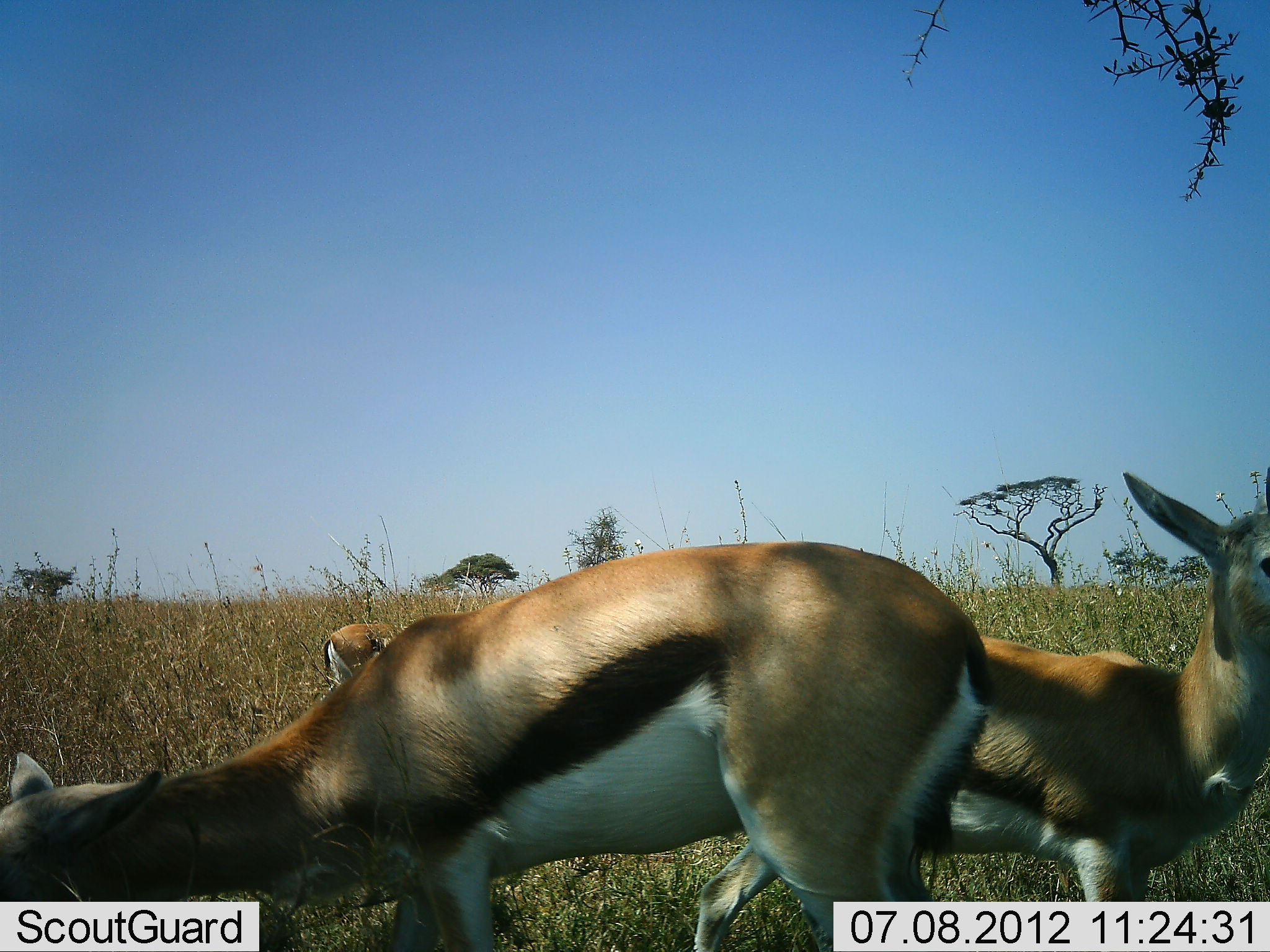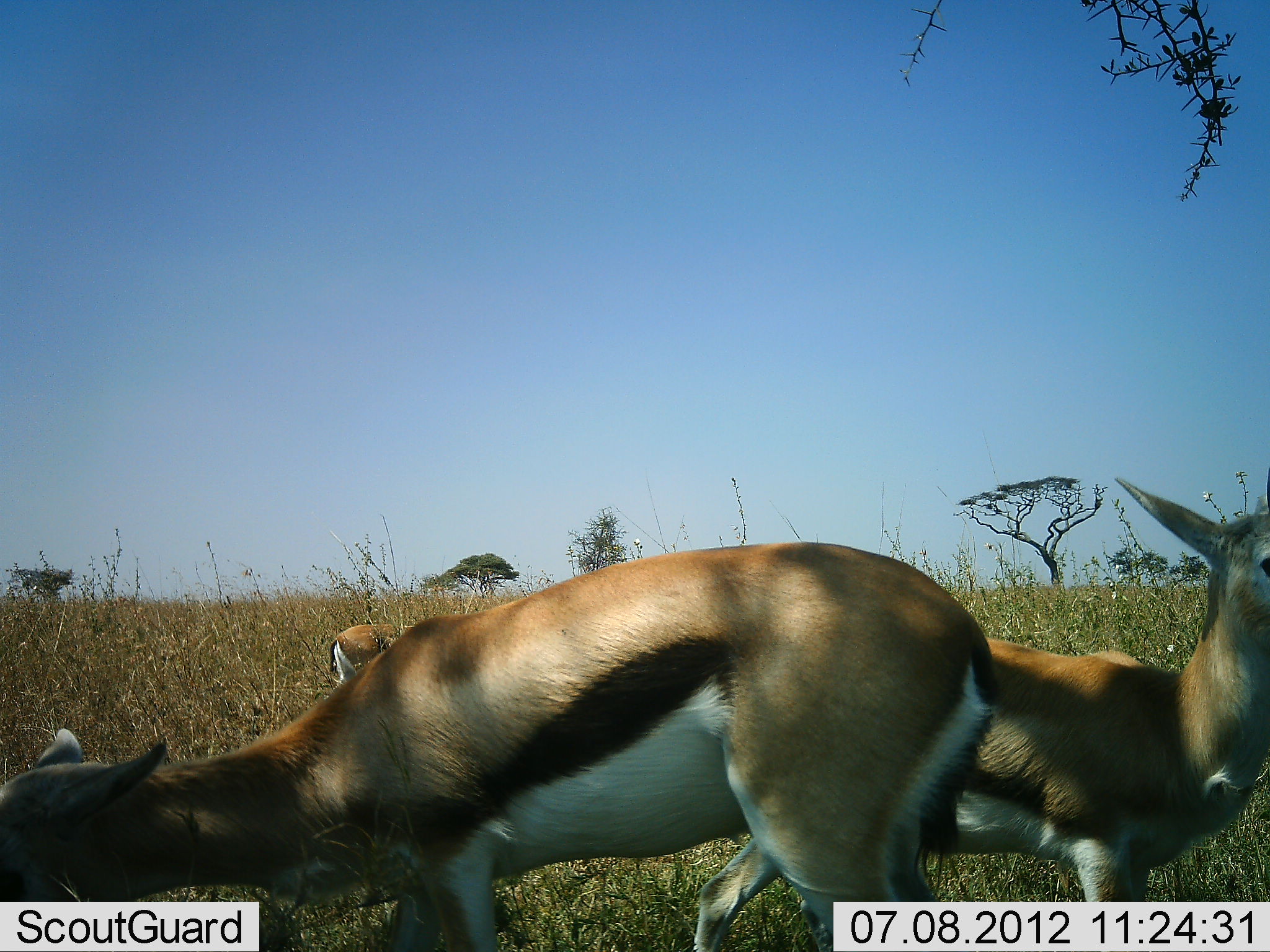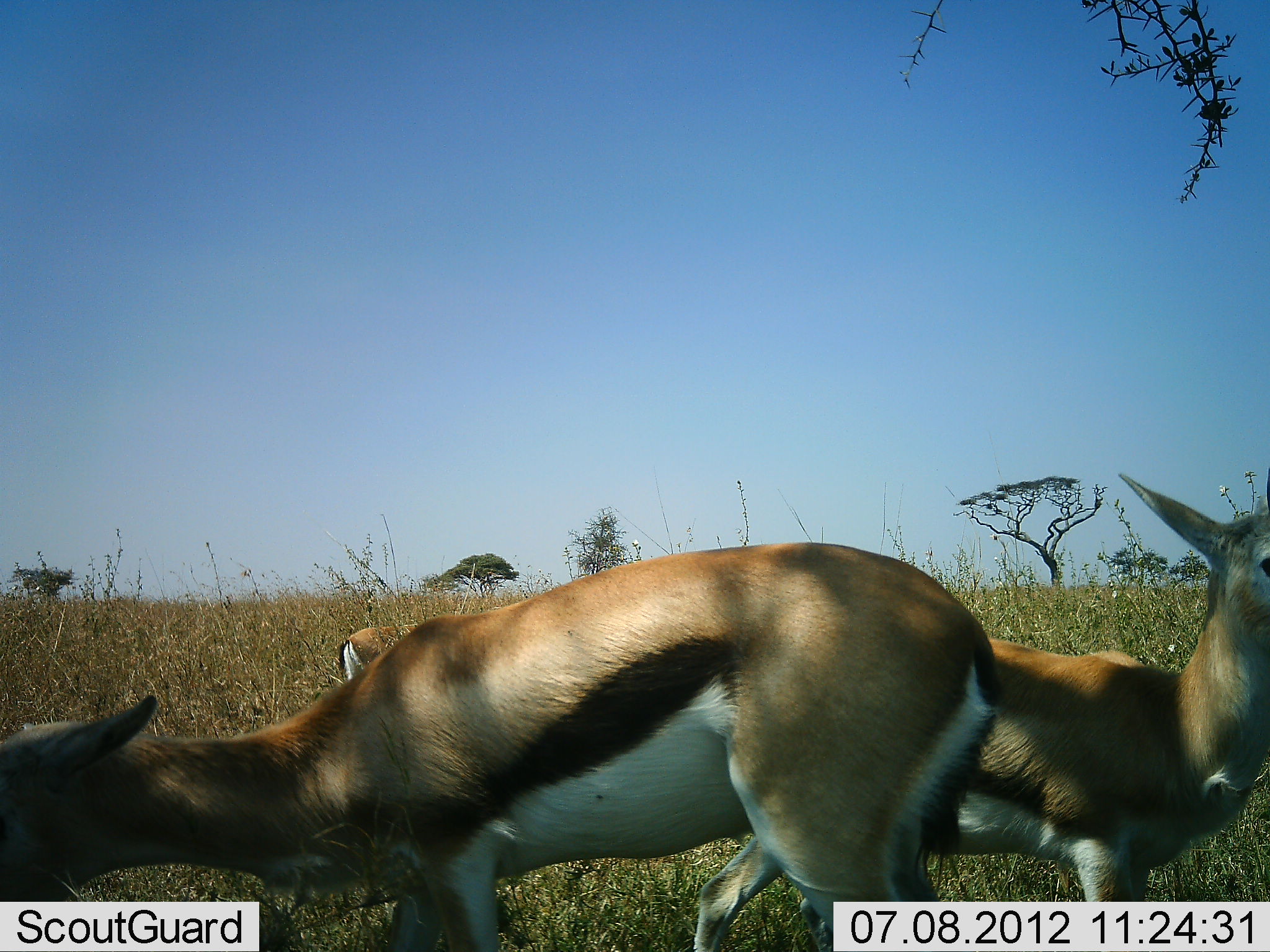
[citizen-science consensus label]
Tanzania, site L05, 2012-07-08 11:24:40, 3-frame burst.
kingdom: Animalia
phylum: Chordata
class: Mammalia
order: Artiodactyla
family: Bovidae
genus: Eudorcas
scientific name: Eudorcas thomsonii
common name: thomson's gazelle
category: gazellethomsons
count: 3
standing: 90%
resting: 10%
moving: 0%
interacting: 0%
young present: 10%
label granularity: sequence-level